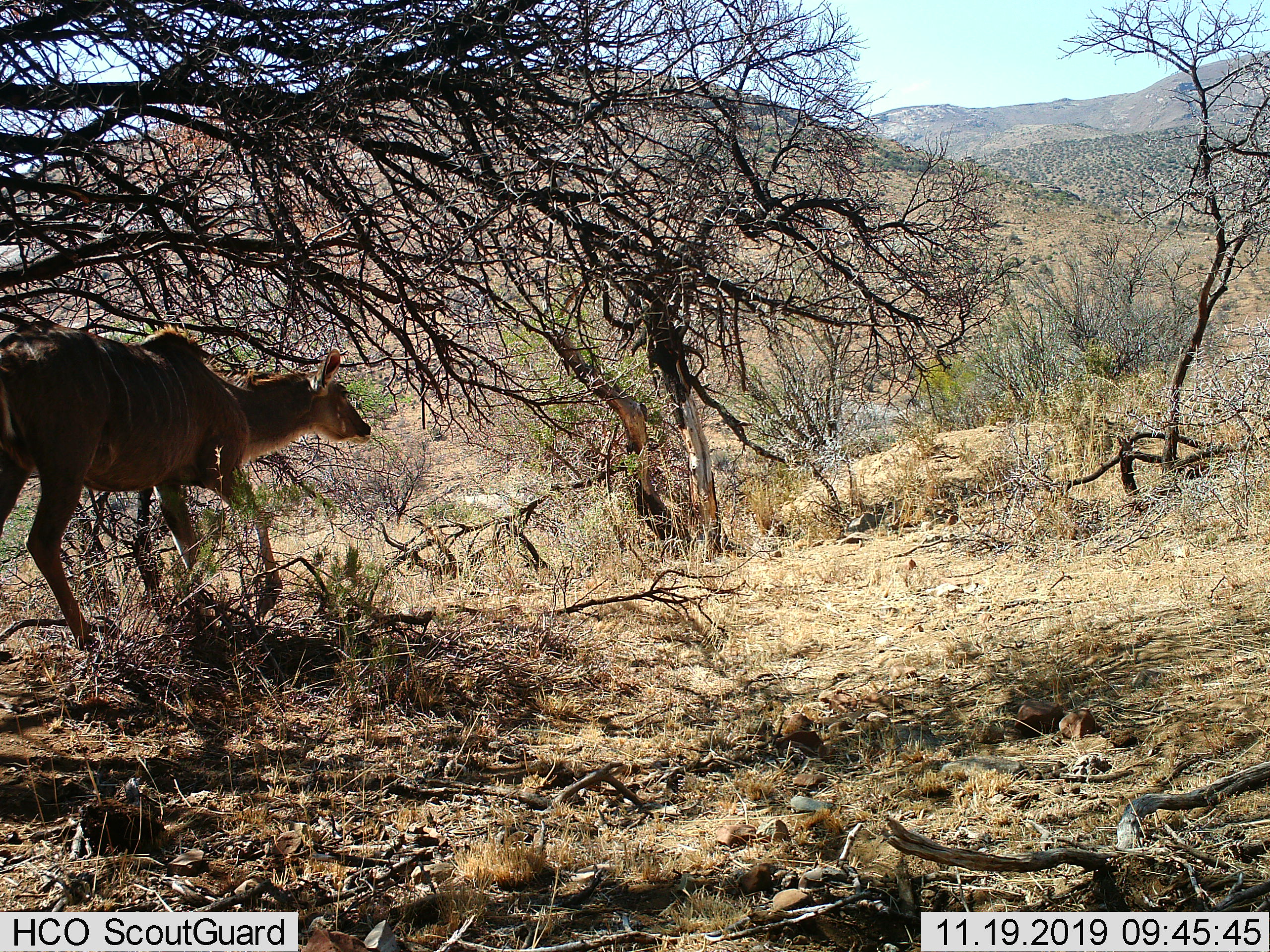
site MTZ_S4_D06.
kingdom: Animalia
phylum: Chordata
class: Mammalia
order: Artiodactyla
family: Bovidae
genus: Tragelaphus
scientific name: Tragelaphus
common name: kudu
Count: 1.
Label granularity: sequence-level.